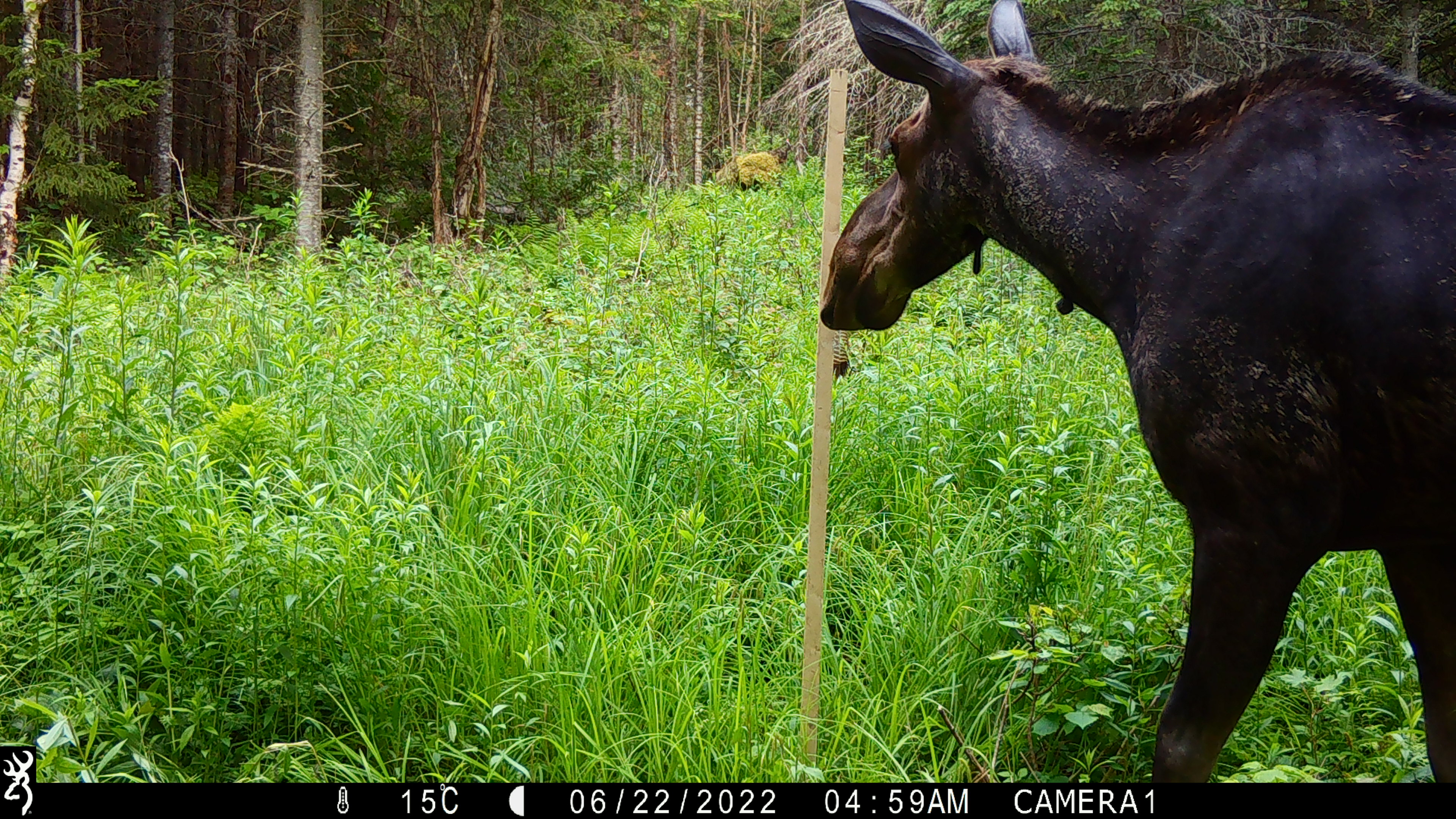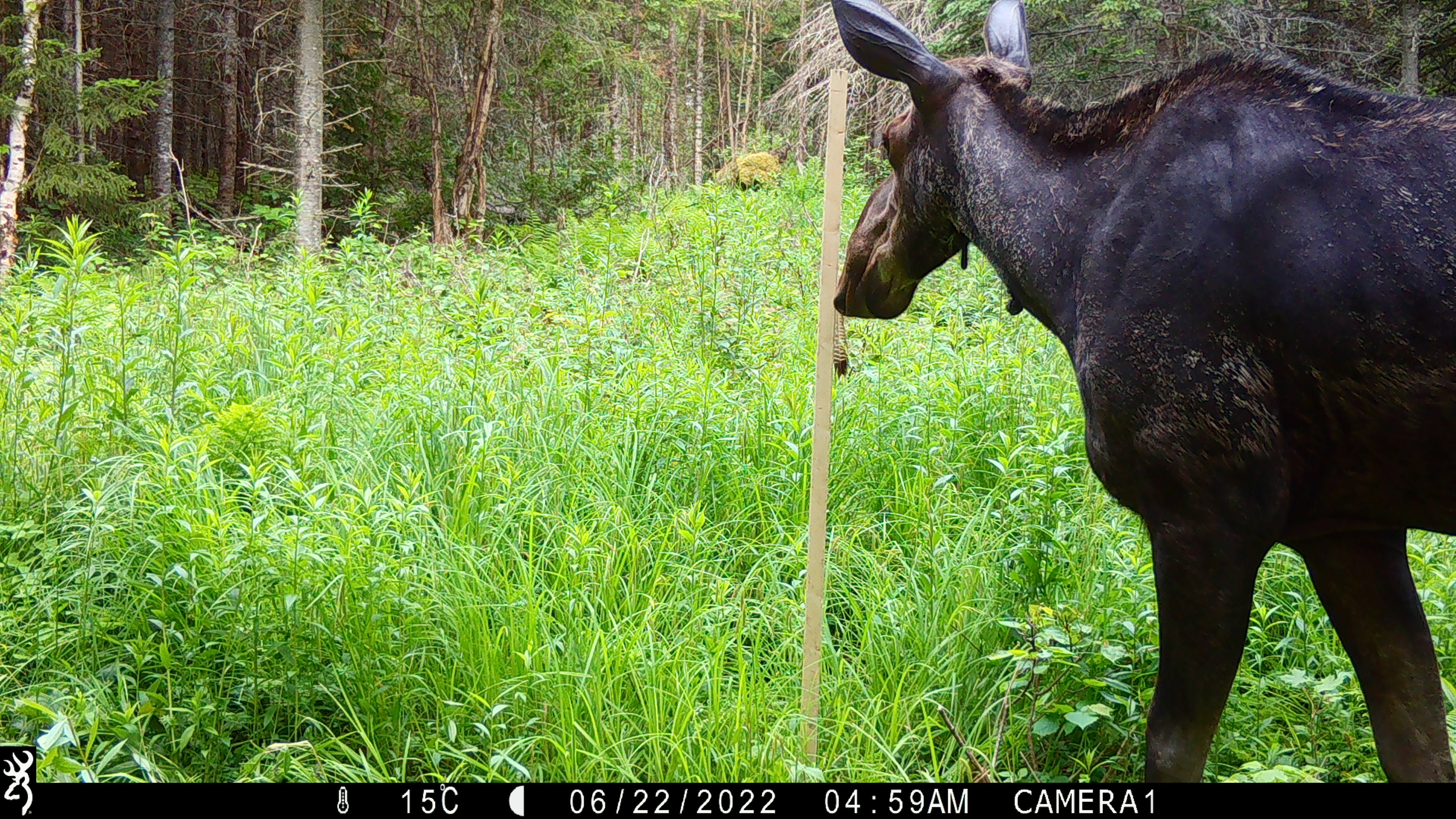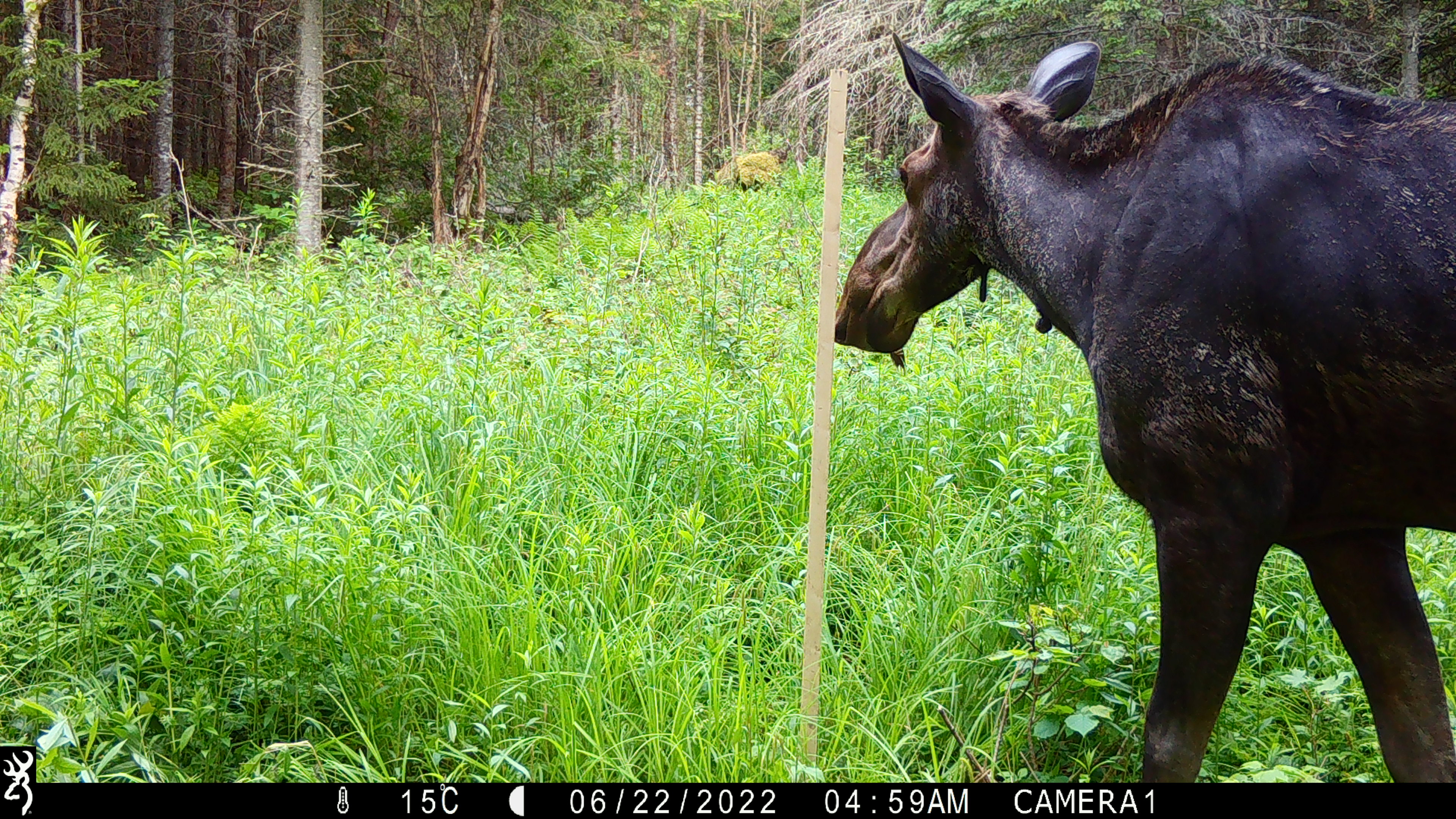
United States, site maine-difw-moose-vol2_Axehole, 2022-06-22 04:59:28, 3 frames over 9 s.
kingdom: Animalia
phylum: Chordata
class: Mammalia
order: Artiodactyla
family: Cervidae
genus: Alces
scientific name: Alces alces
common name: moose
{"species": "moose (Alces alces)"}